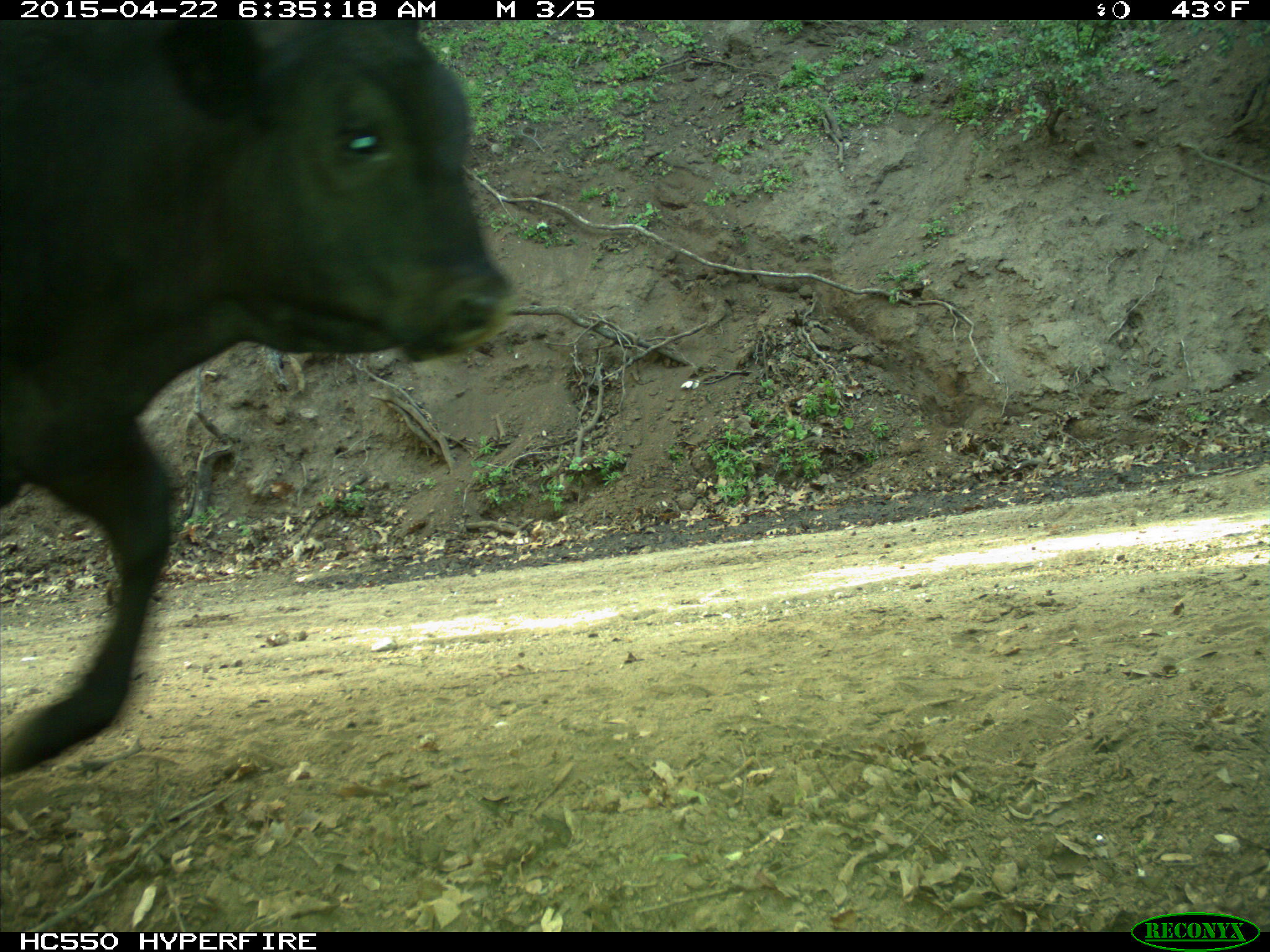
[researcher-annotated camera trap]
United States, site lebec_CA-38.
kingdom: Animalia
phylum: Chordata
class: Mammalia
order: Artiodactyla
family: Bovidae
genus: Bos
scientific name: Bos taurus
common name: domestic cow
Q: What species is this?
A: Bos taurus (domestic cow).